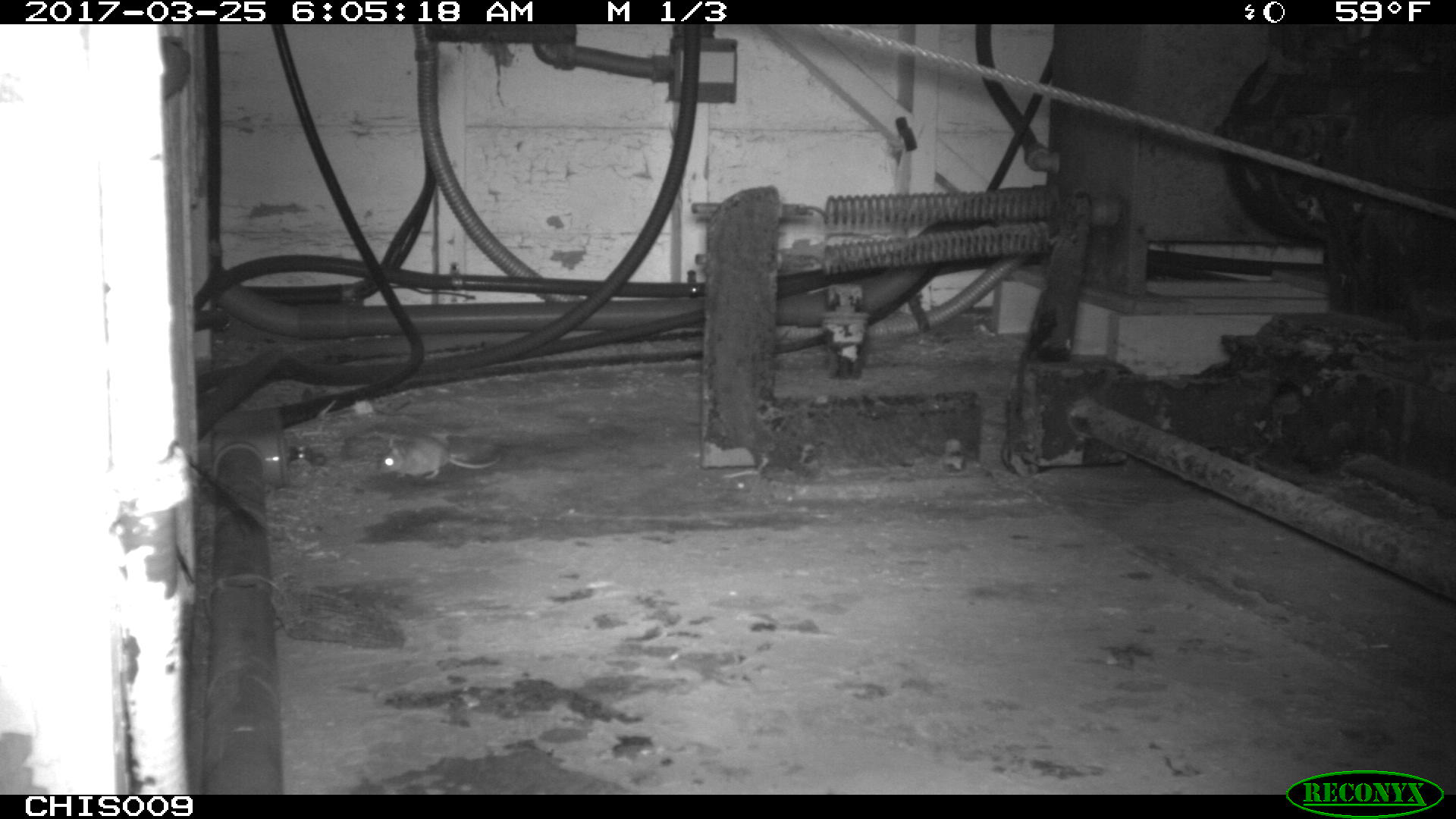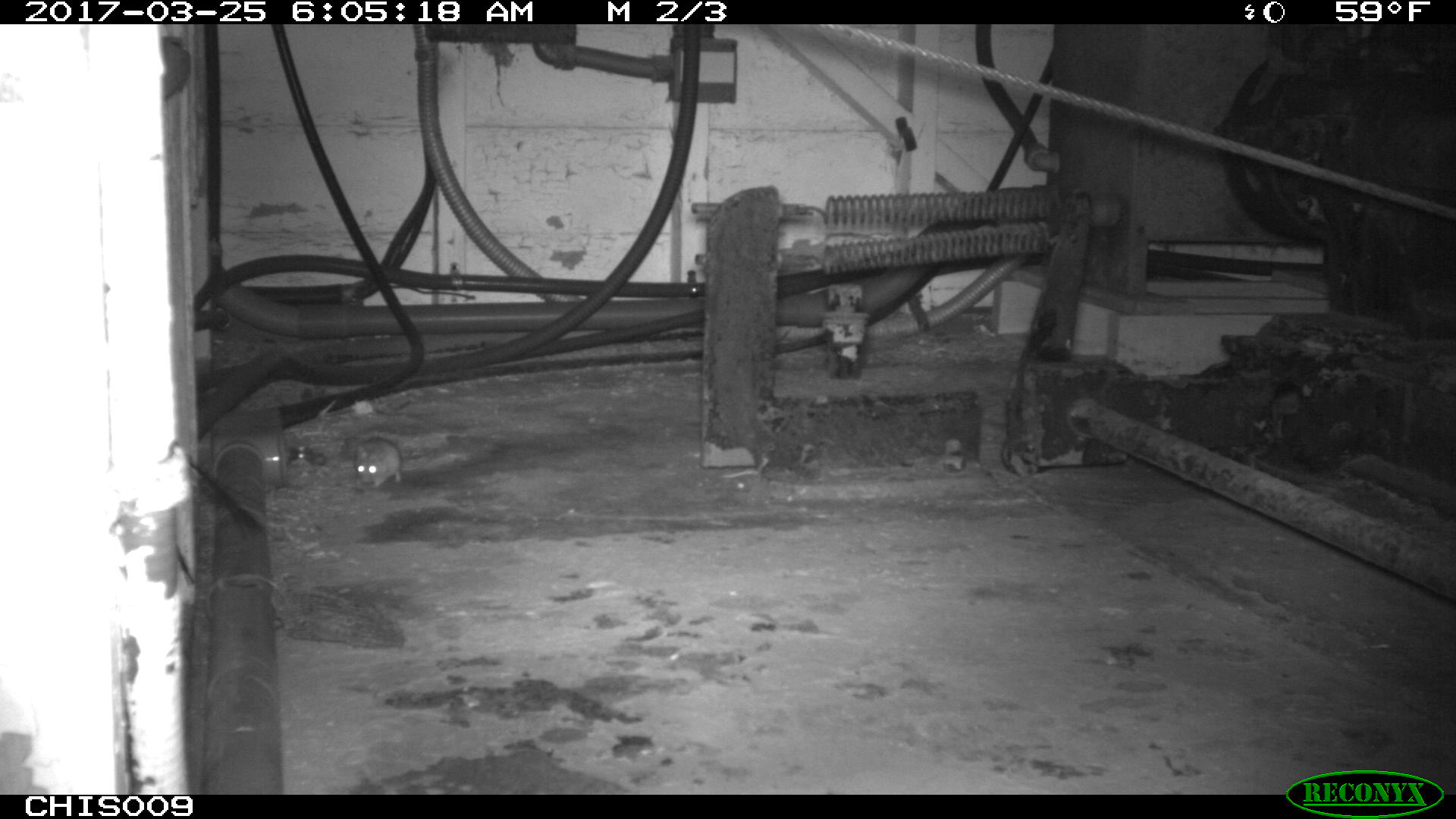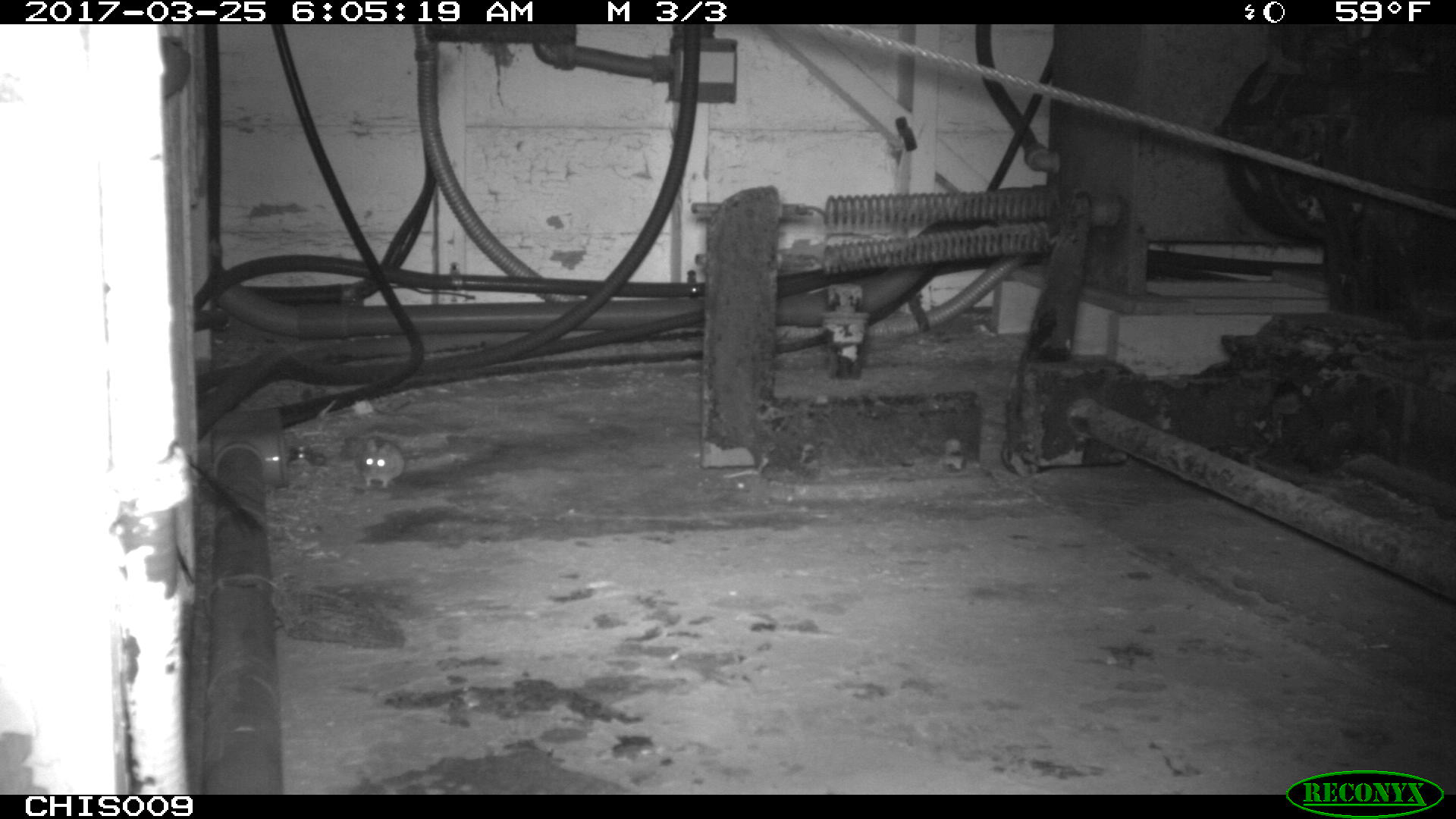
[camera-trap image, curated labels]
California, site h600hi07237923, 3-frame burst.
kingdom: Animalia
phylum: Chordata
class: Mammalia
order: Rodentia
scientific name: Rodentia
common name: rodent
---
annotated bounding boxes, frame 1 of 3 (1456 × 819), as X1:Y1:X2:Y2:
rodent: 378:434:499:480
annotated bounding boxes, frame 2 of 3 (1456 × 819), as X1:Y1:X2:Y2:
rodent: 353:438:400:486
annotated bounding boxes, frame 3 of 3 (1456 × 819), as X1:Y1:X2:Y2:
rodent: 357:437:406:486